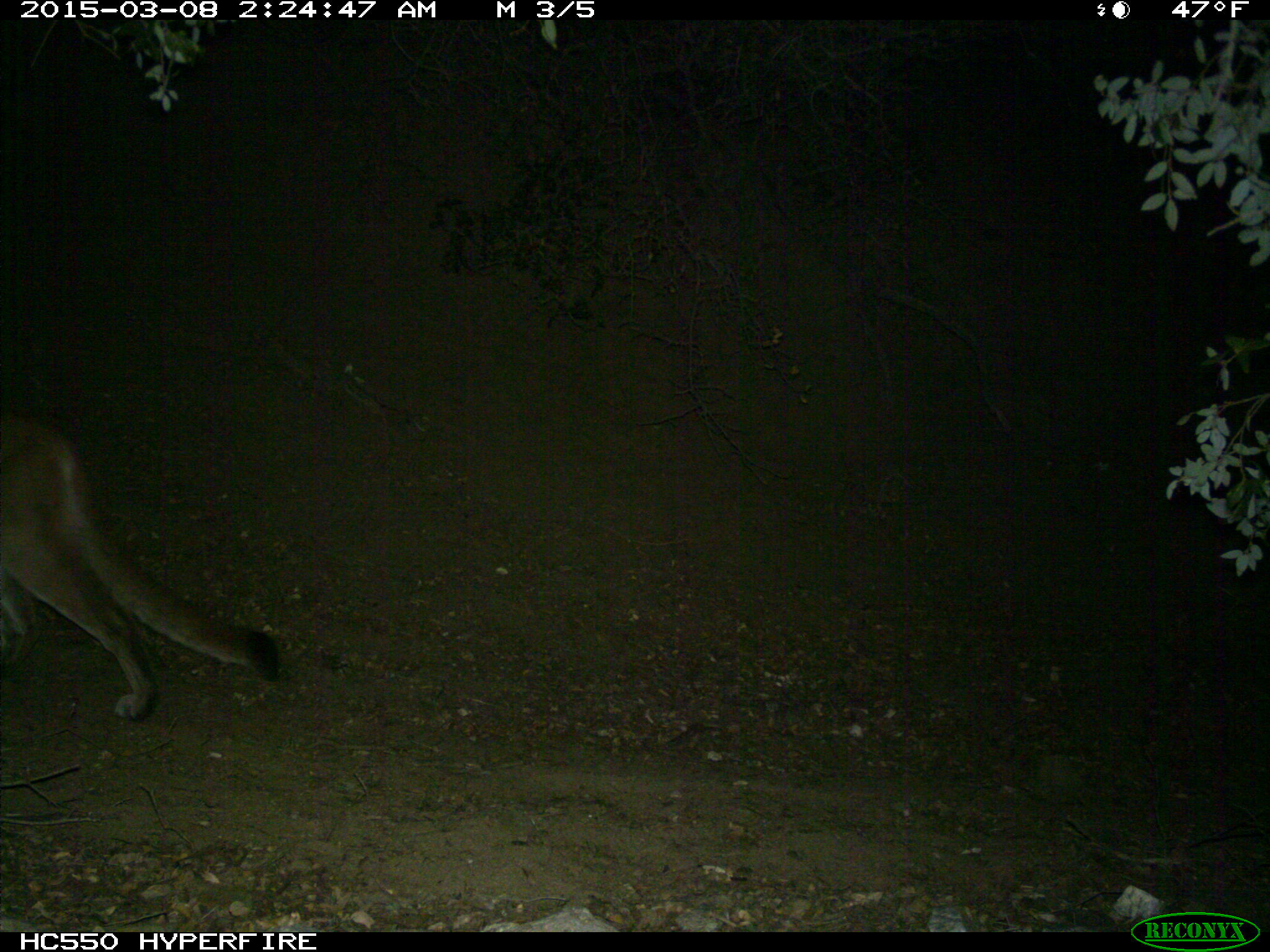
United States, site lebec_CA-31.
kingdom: Animalia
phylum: Chordata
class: Mammalia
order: Carnivora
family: Felidae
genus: Puma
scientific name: Puma concolor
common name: mountain lion